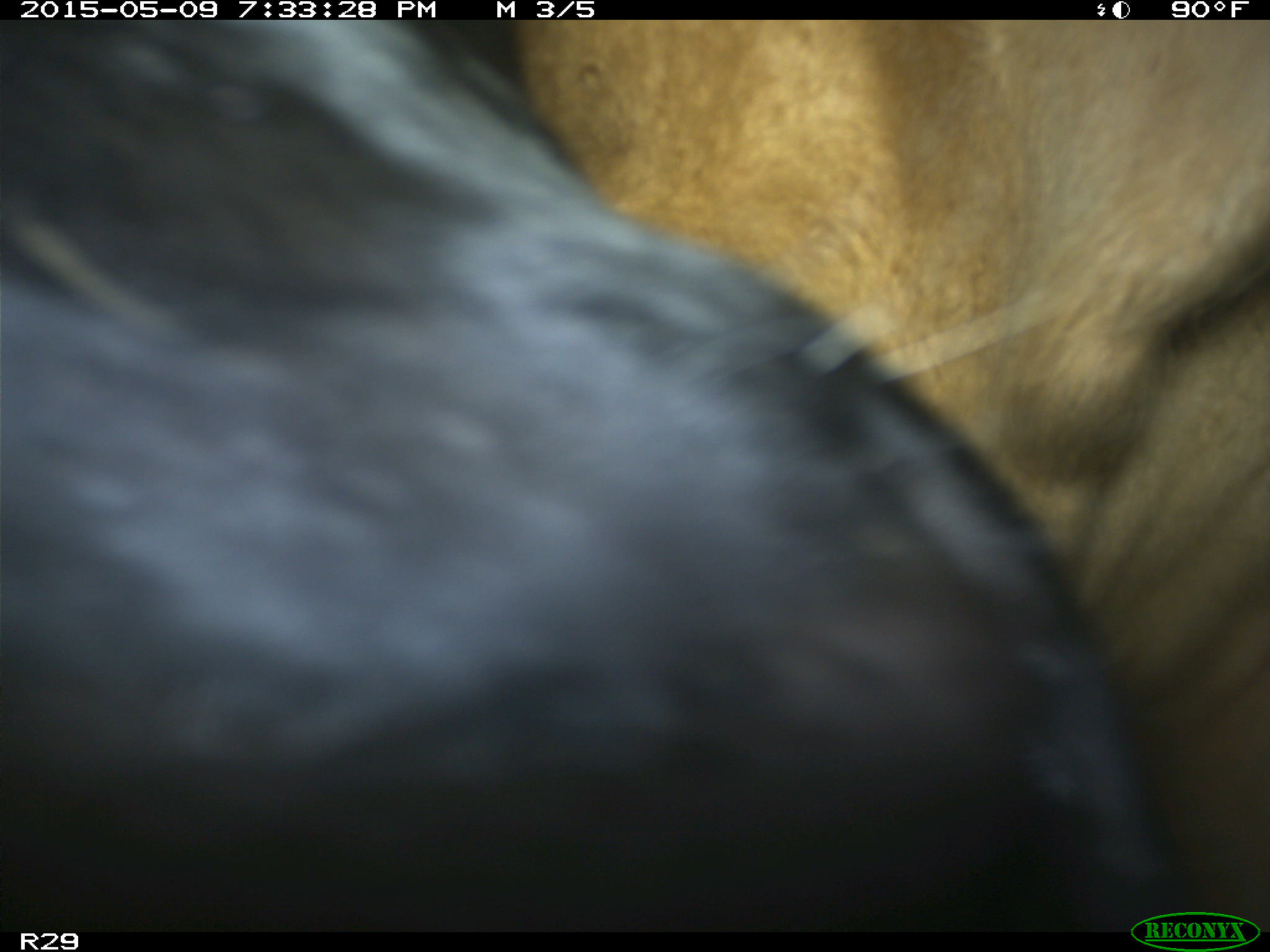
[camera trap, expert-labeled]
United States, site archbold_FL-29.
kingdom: Animalia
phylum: Chordata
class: Mammalia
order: Artiodactyla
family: Bovidae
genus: Bos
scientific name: Bos taurus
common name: domestic cow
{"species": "Bos taurus (domestic cow)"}